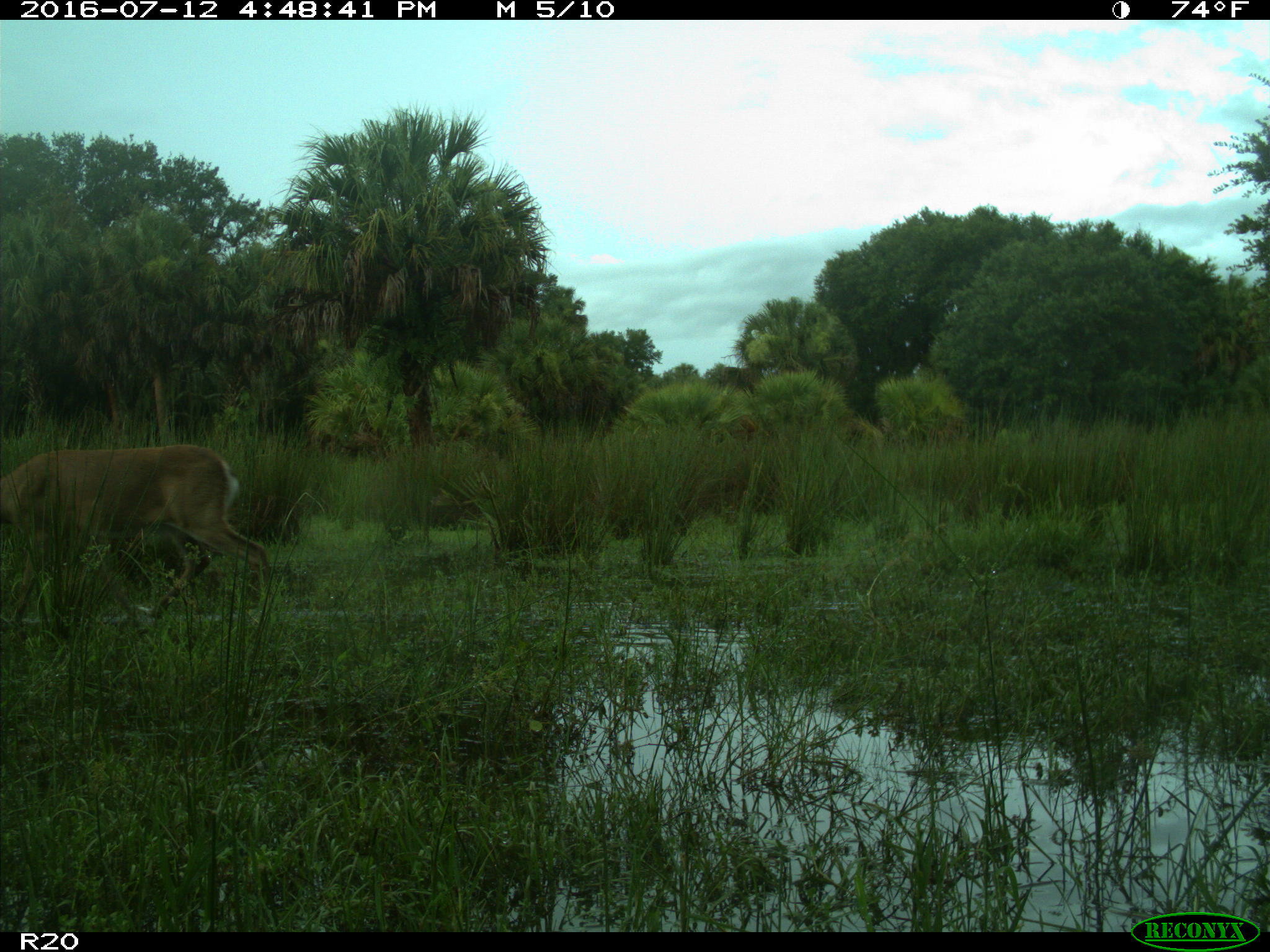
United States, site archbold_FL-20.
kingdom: Animalia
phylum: Chordata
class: Mammalia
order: Artiodactyla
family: Cervidae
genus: Odocoileus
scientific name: Odocoileus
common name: deer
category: unidentified deer